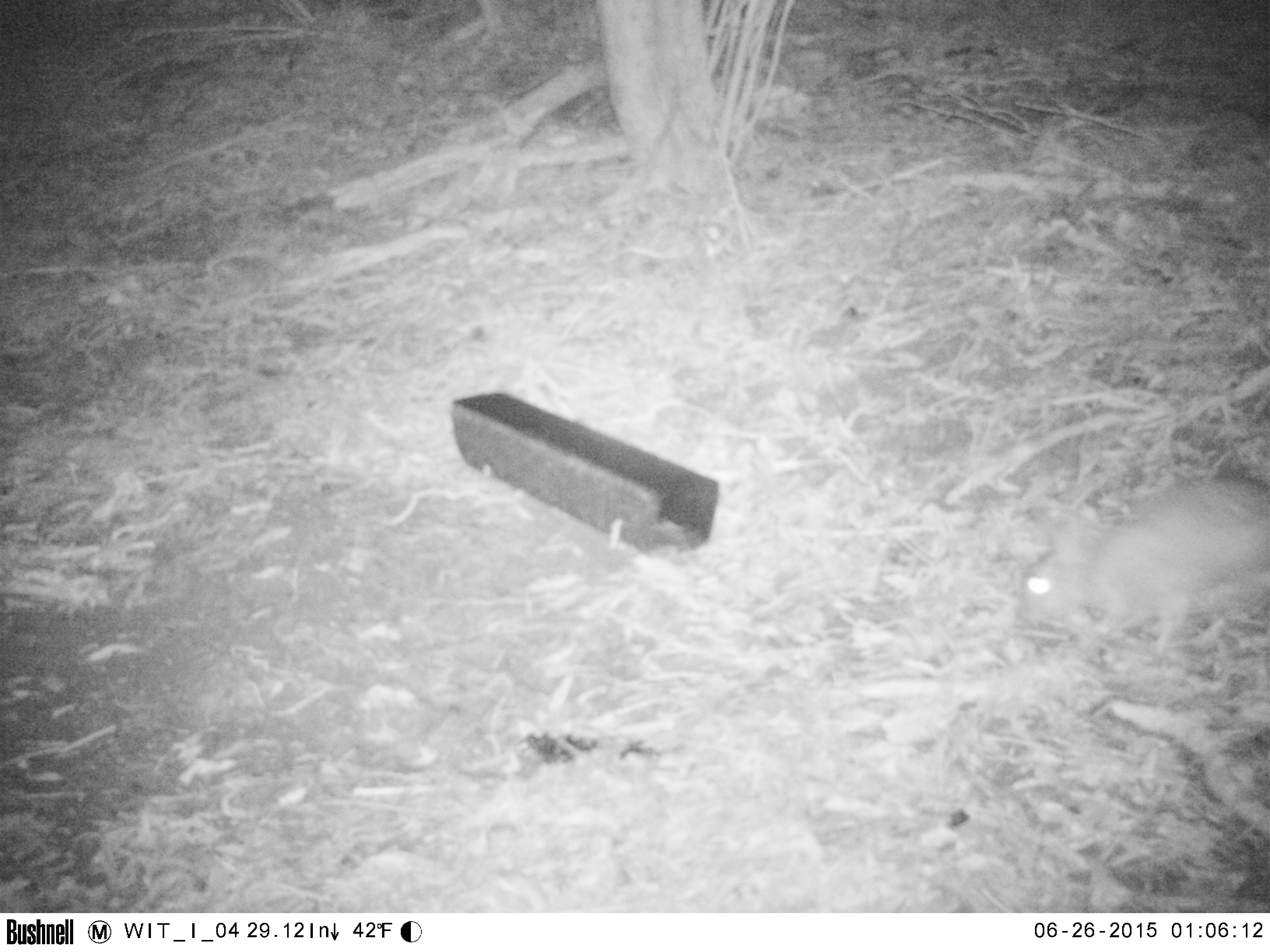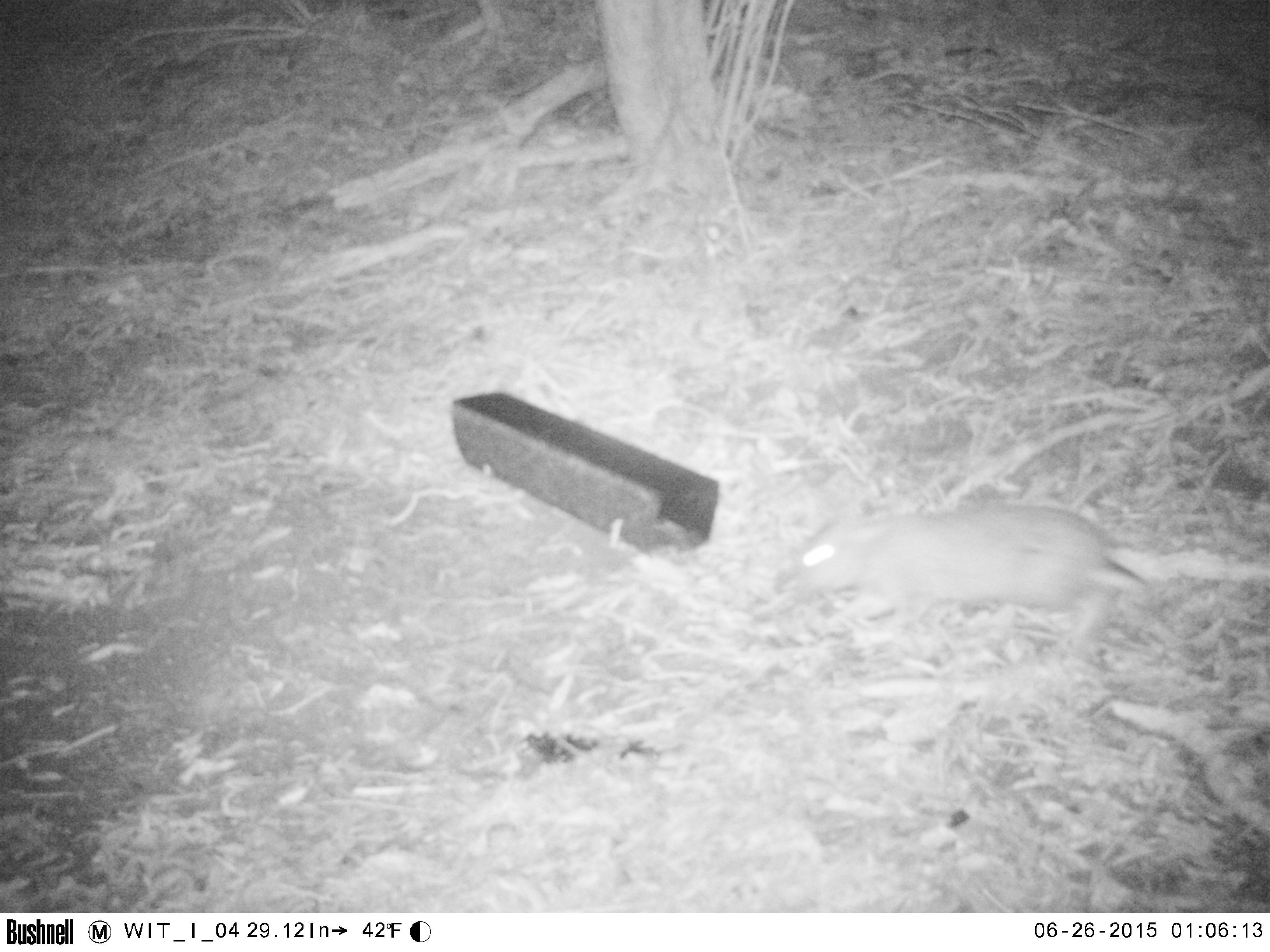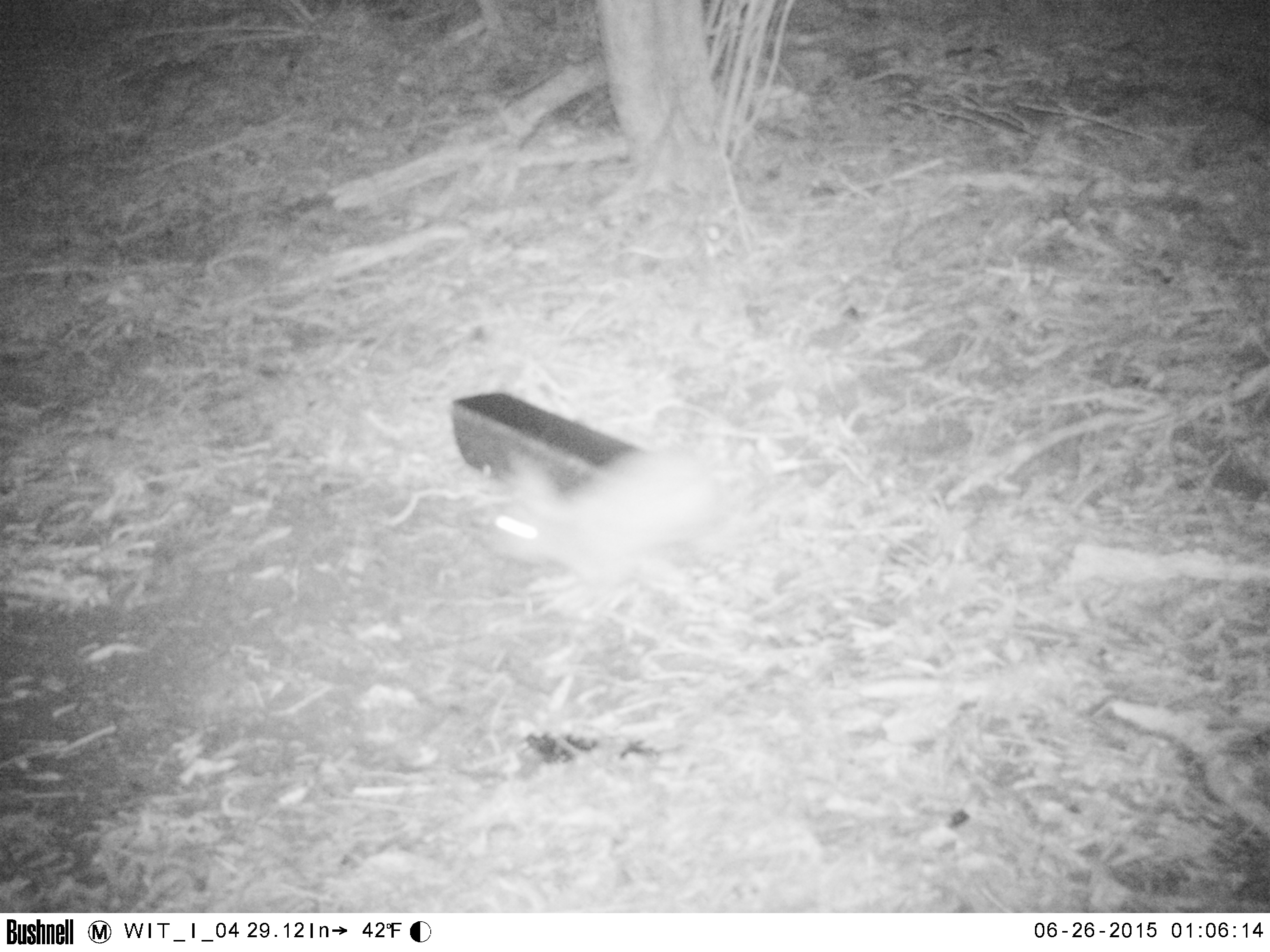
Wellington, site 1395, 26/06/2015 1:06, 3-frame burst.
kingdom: Animalia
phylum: Chordata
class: Mammalia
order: Lagomorpha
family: Leporidae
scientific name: Leporidae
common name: rabbit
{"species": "rabbit (Leporidae)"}